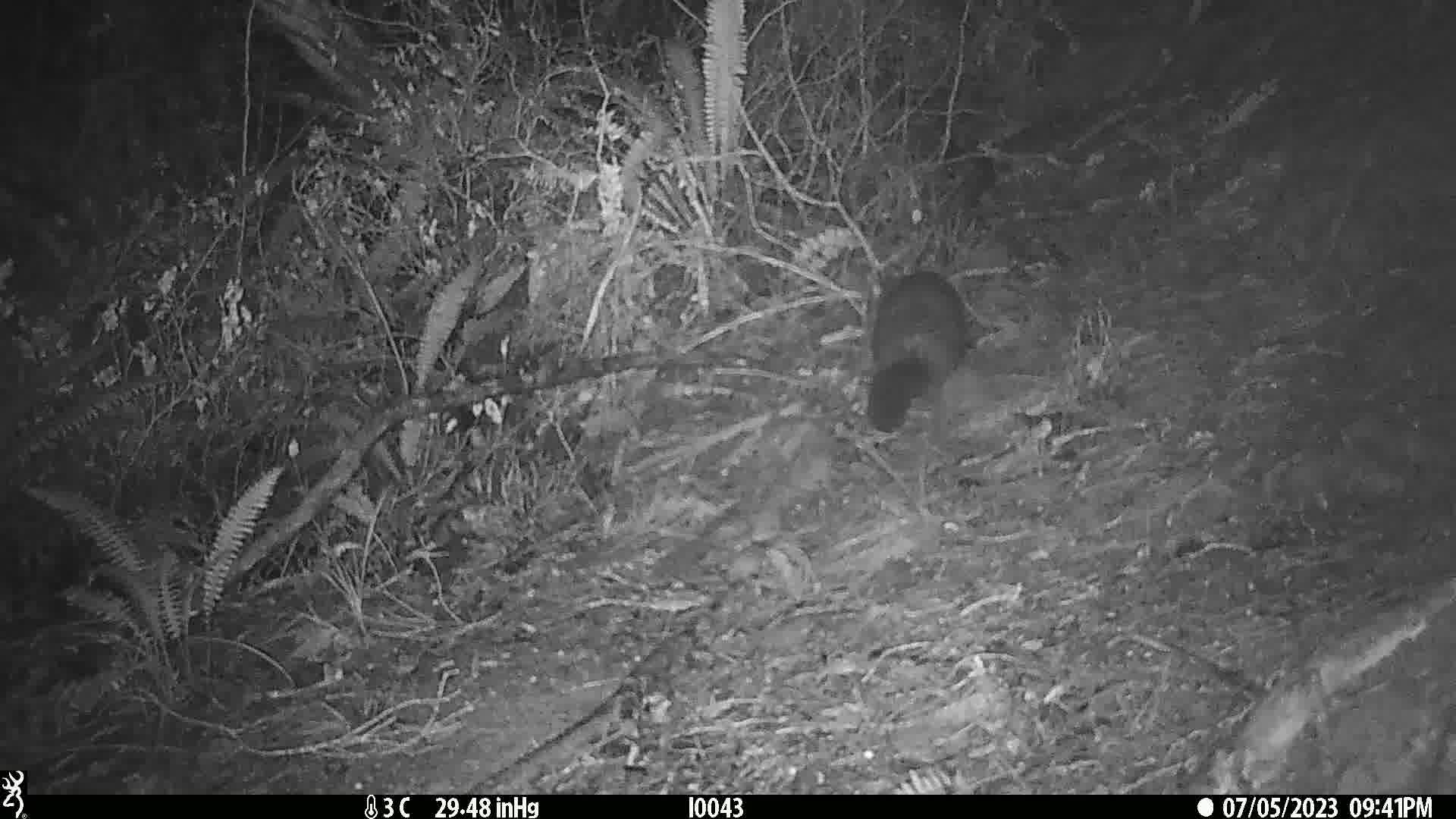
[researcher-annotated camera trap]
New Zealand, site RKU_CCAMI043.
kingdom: Animalia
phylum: Chordata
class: Mammalia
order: Diprotodontia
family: Phalangeridae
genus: Trichosurus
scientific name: Trichosurus vulpecula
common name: common brushtail possum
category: possum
Possum (common brushtail possum) (Trichosurus vulpecula).